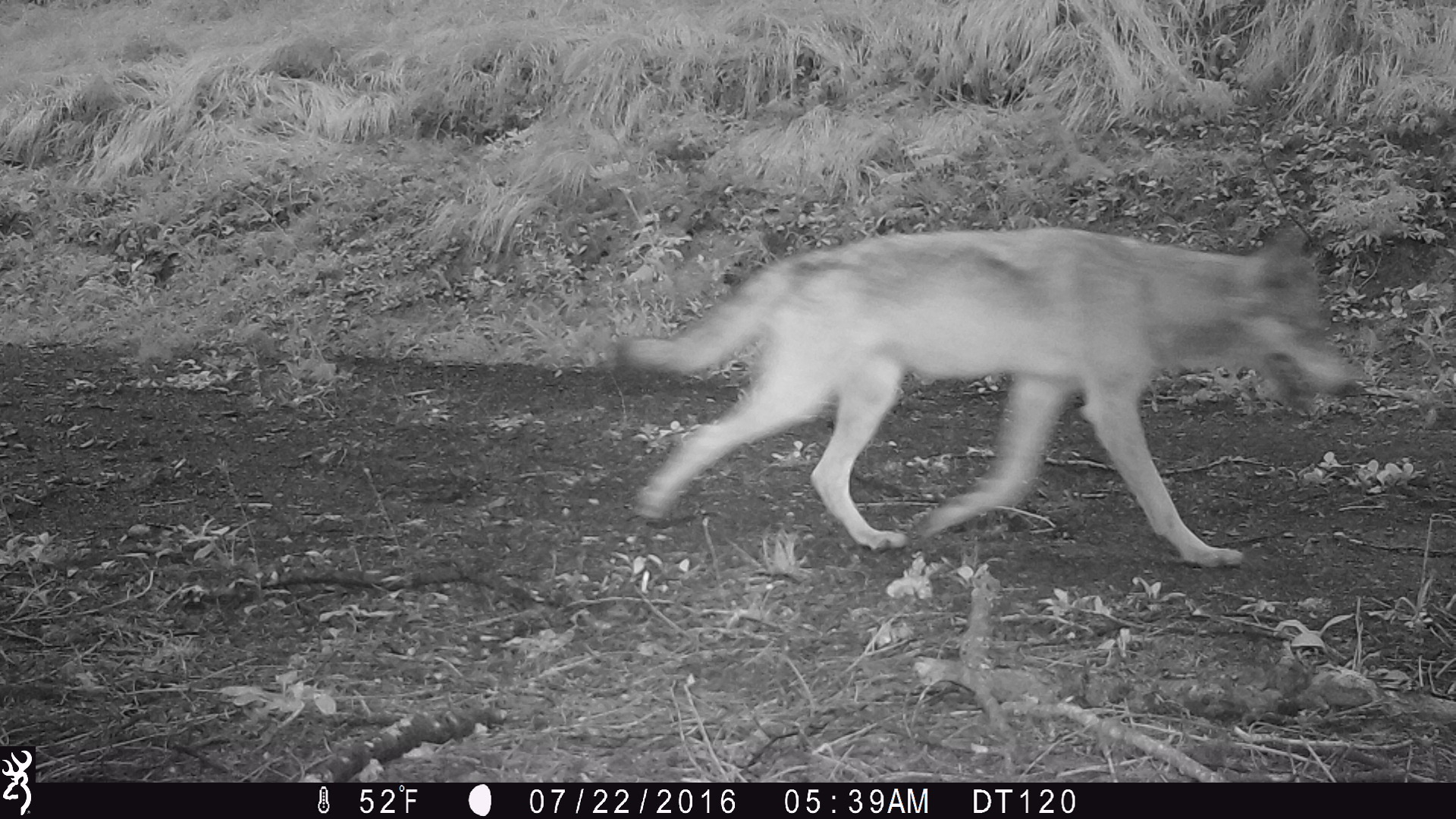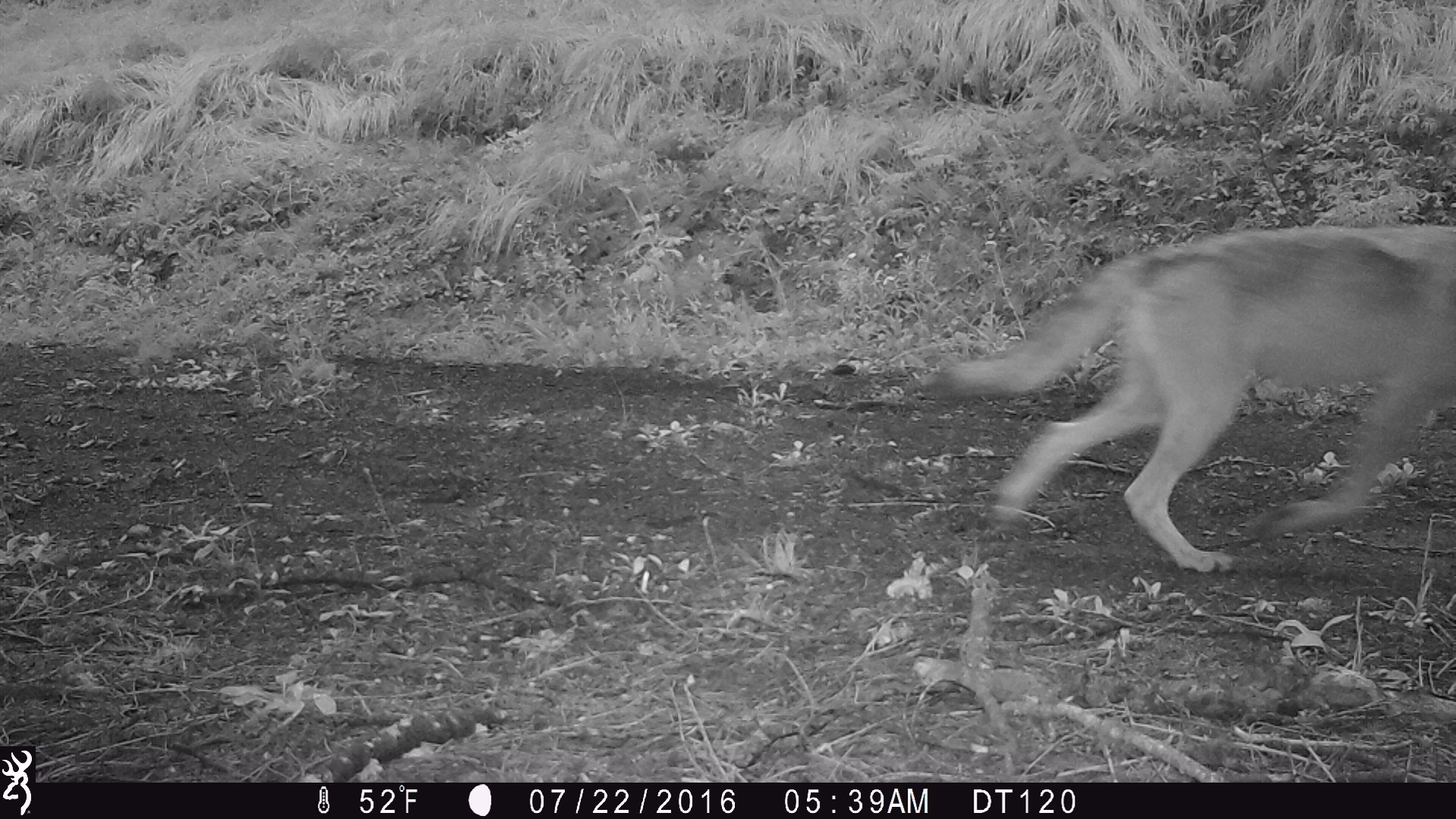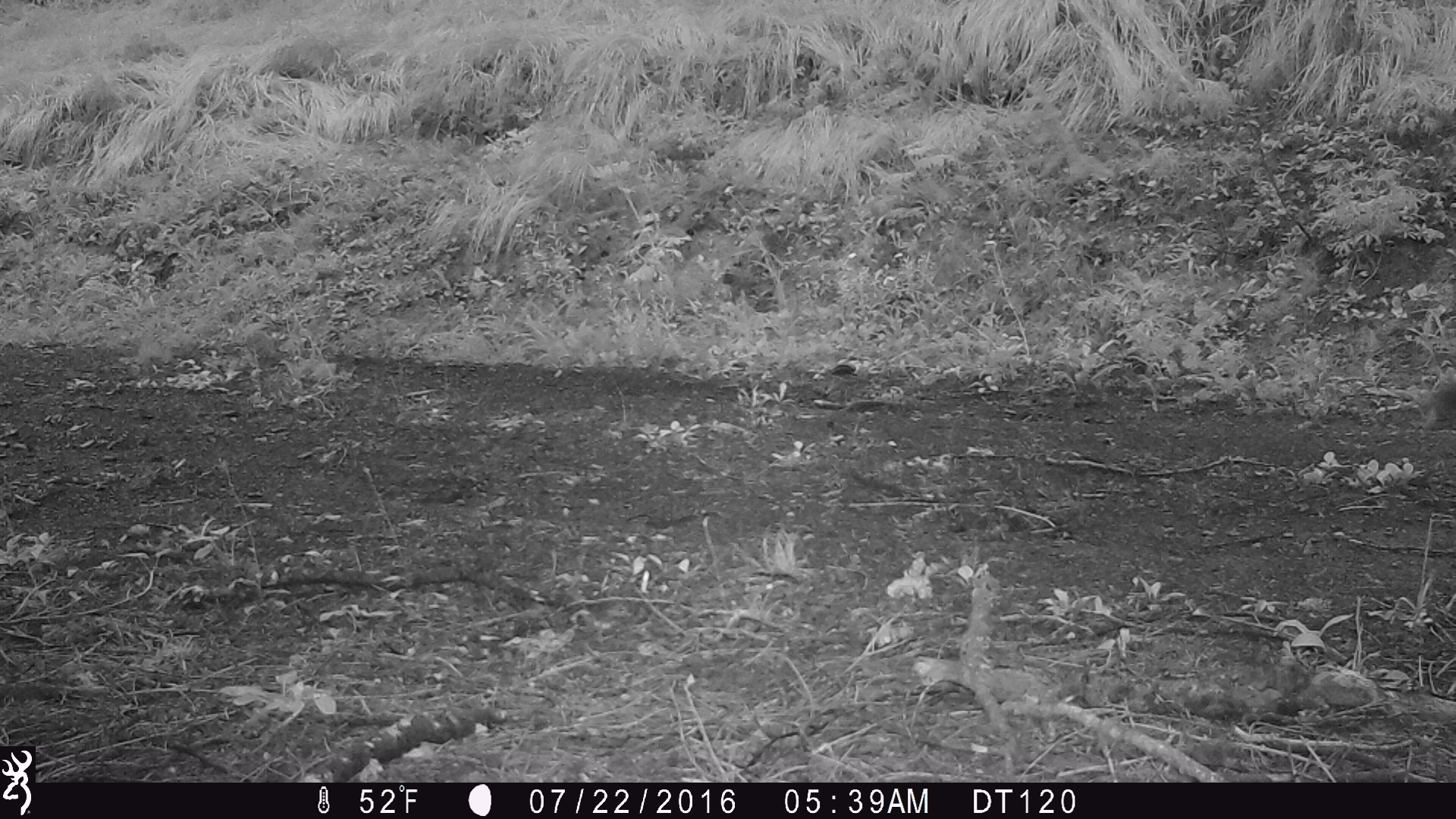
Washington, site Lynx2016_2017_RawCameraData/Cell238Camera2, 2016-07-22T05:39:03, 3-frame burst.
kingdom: Animalia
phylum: Chordata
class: Mammalia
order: Carnivora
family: Canidae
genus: Canis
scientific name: Canis lupus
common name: gray wolf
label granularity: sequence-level